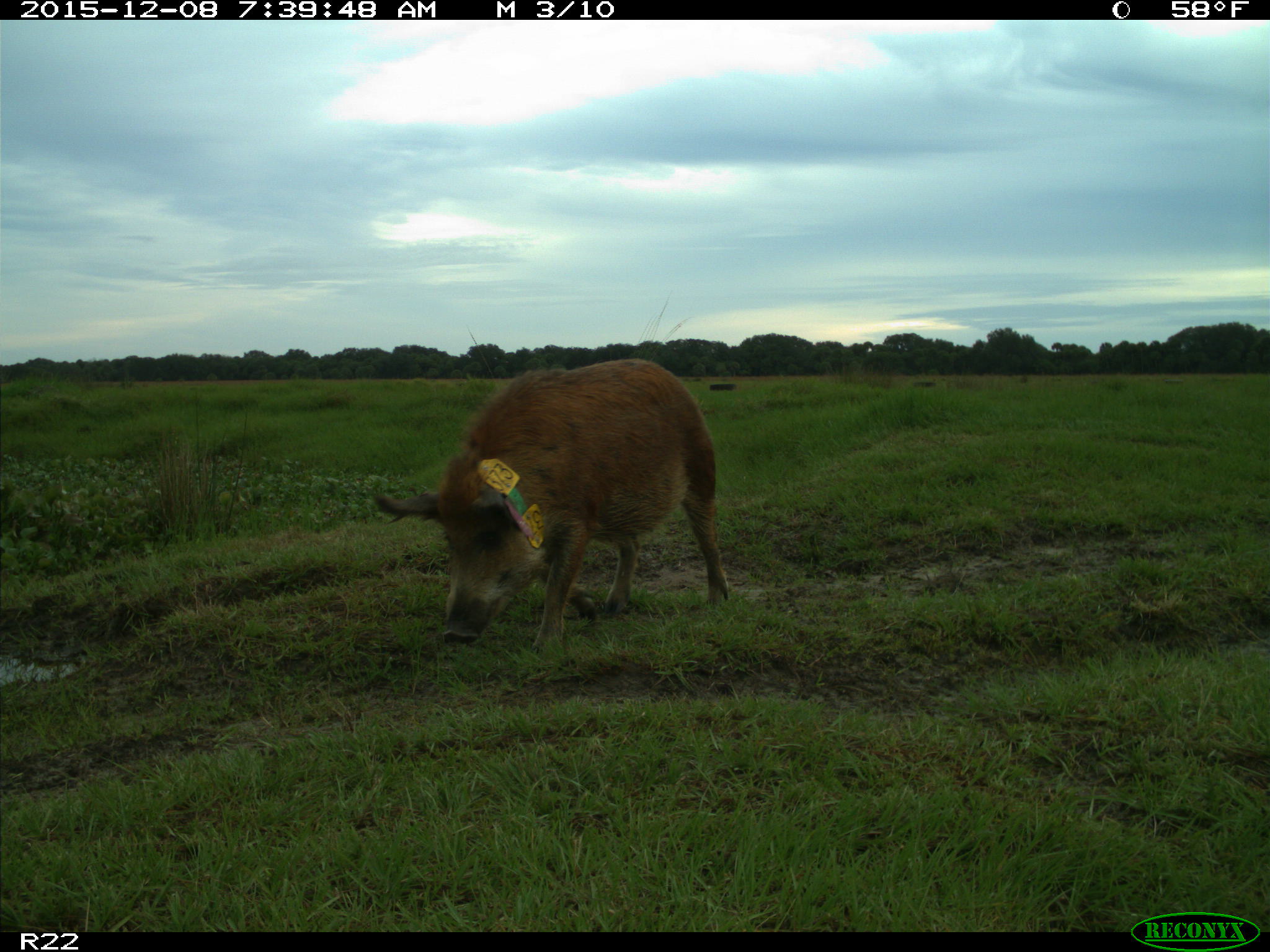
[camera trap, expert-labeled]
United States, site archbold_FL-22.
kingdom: Animalia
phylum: Chordata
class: Mammalia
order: Artiodactyla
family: Suidae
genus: Sus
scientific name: Sus scrofa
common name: wild boar